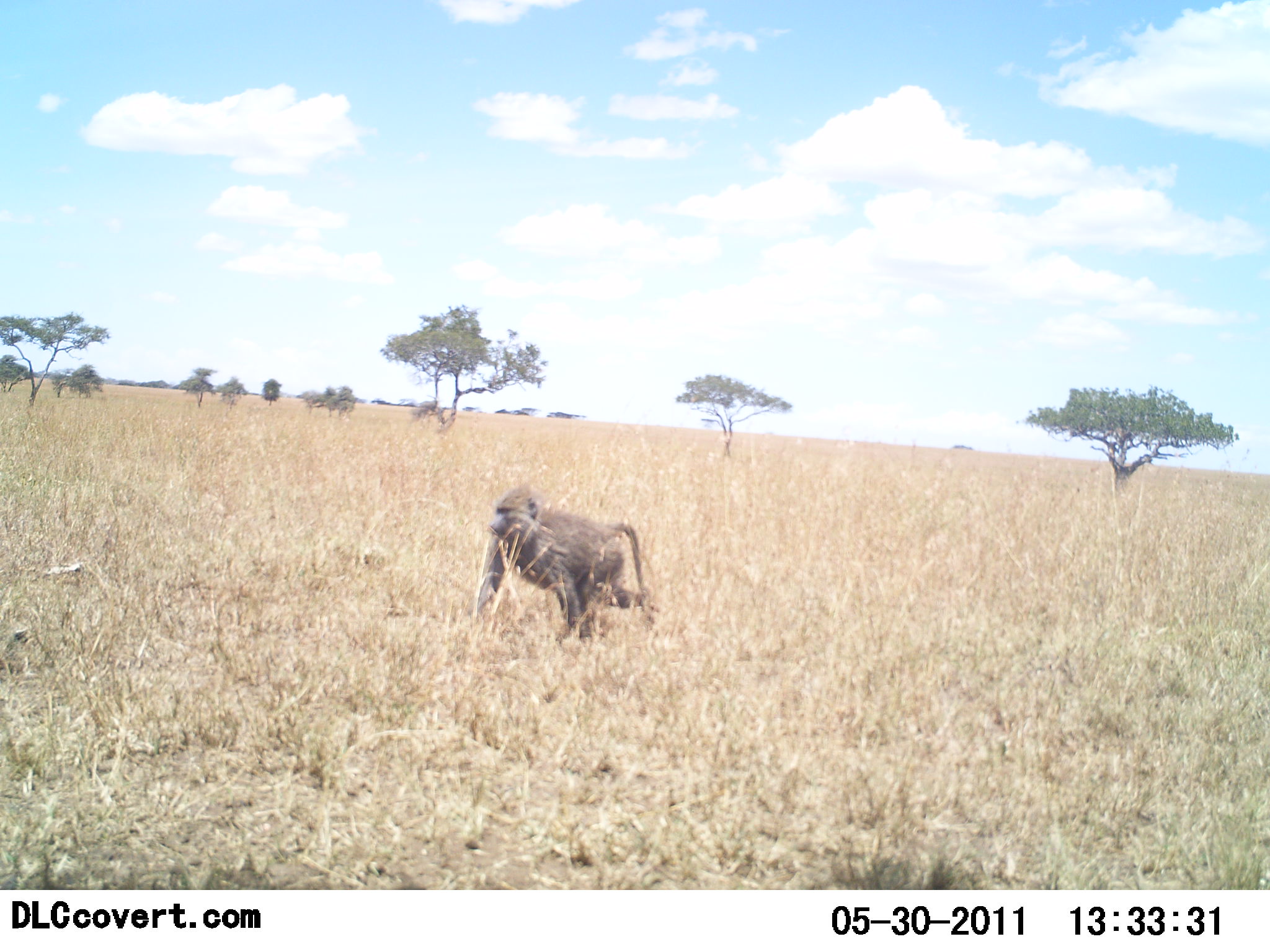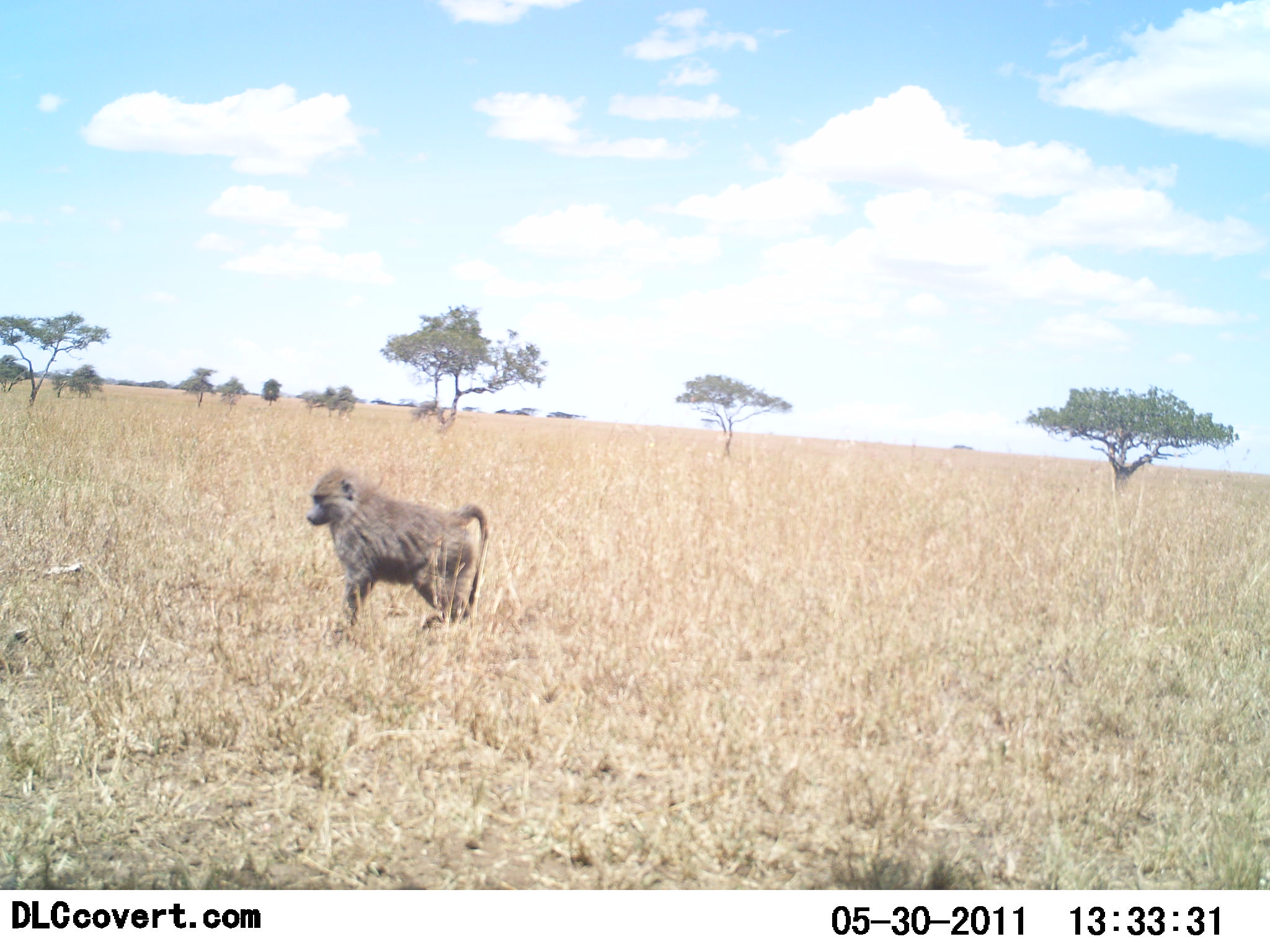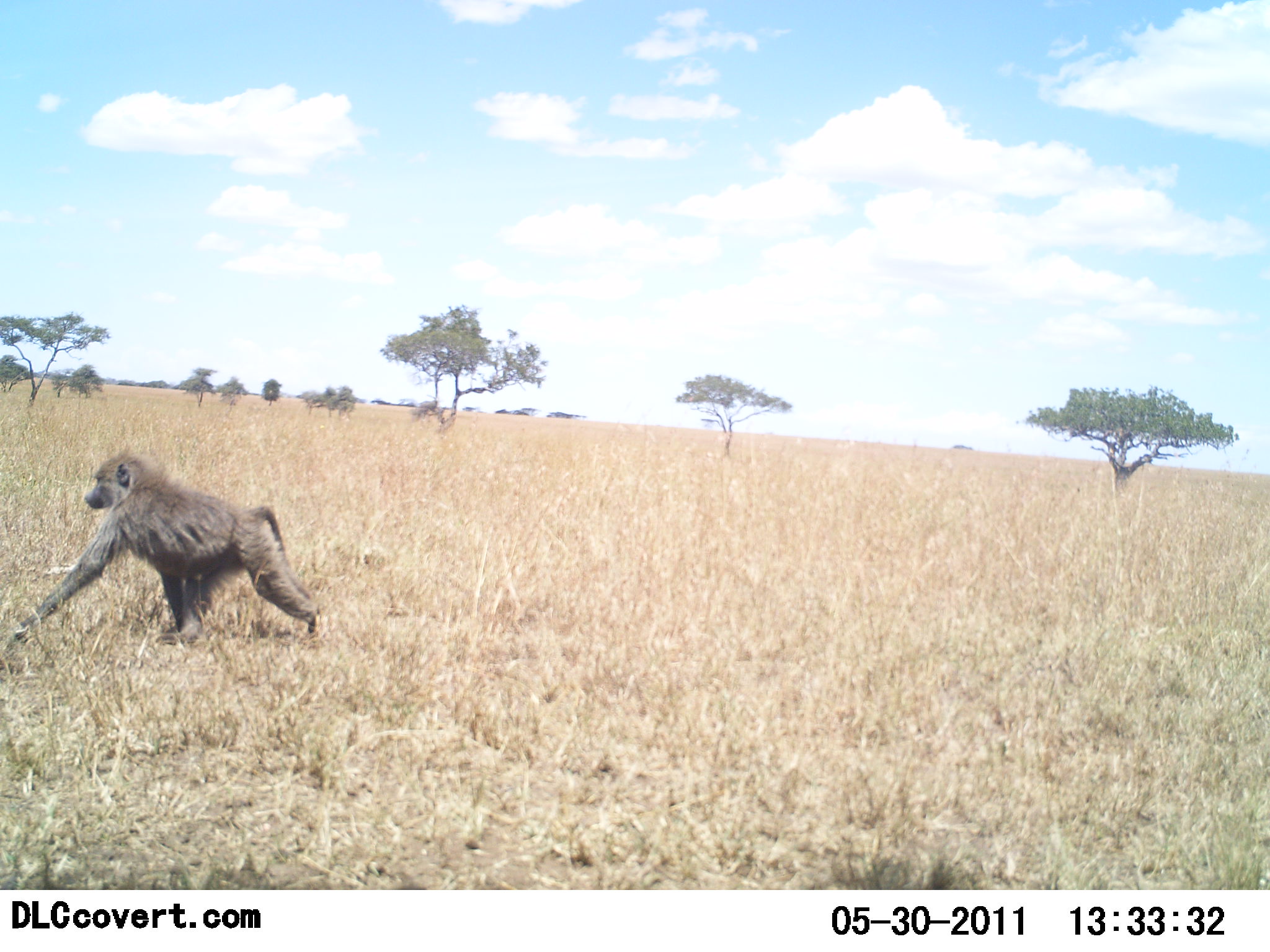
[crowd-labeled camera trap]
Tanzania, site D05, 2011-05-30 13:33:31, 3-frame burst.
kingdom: Animalia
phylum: Chordata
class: Mammalia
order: Primates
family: Cercopithecidae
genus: Papio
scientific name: Papio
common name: baboon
Baboon (Papio), count 1. Behavior (volunteer vote fractions): standing 9%, resting 0%, moving 100%, interacting 0%. Young present (vote fraction): 0%. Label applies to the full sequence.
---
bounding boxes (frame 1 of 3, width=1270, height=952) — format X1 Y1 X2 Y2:
animal: 477 483 662 638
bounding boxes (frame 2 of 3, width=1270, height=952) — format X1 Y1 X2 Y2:
animal: 307 468 490 639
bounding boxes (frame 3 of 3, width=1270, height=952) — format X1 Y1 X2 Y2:
animal: 14 451 322 645